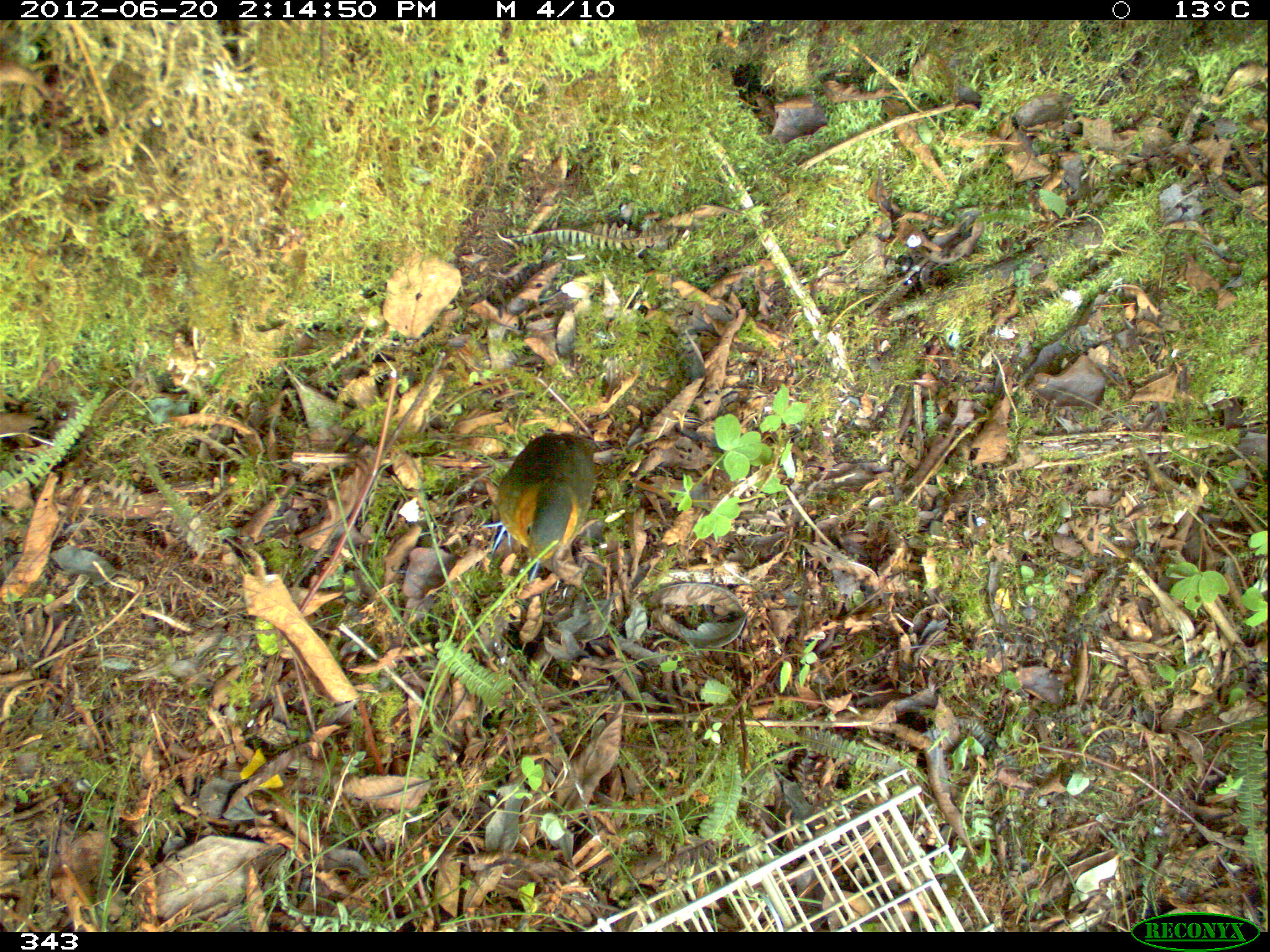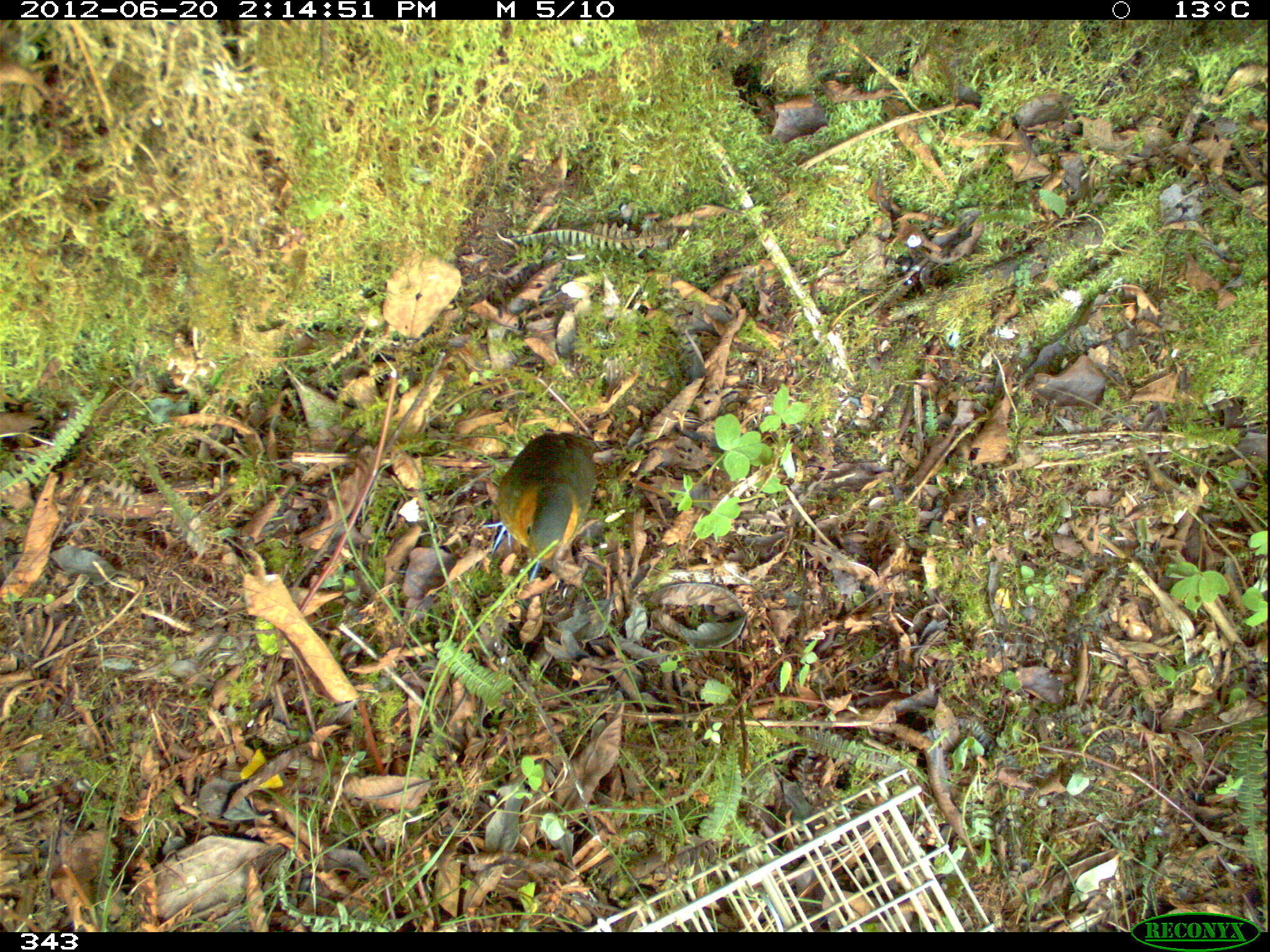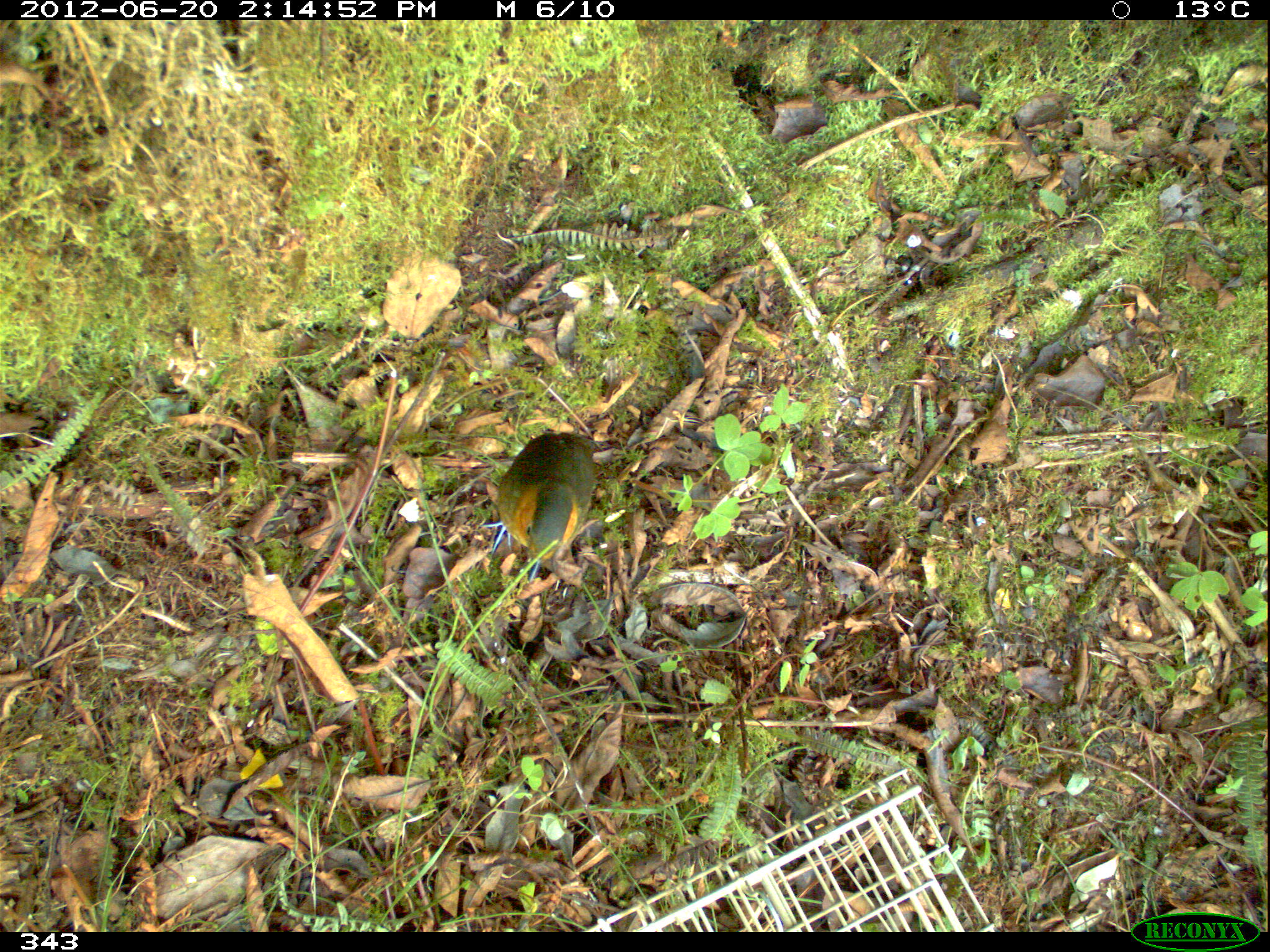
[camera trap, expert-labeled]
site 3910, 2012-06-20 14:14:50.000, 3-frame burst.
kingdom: Animalia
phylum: Chordata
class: Aves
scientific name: Aves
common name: bird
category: unknown bird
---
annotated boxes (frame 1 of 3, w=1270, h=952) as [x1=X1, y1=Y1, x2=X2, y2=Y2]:
unknown bird: [x1=480, y1=432, x2=597, y2=583]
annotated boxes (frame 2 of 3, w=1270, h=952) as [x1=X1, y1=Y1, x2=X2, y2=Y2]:
unknown bird: [x1=480, y1=432, x2=596, y2=582]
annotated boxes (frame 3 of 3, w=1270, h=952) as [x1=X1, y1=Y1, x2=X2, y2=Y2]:
unknown bird: [x1=478, y1=432, x2=599, y2=581]